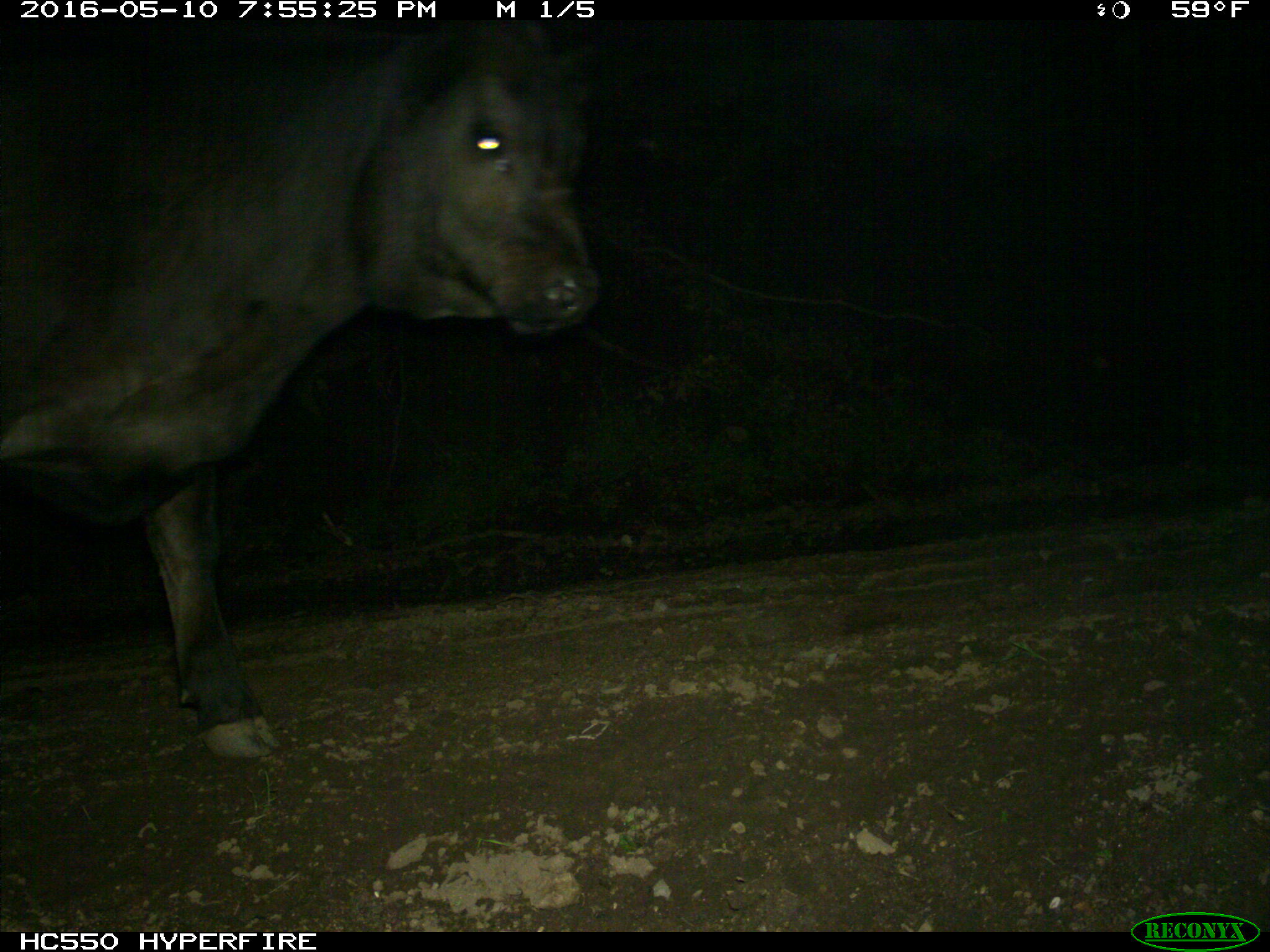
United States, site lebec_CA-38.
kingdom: Animalia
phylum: Chordata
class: Mammalia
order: Artiodactyla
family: Bovidae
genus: Bos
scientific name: Bos taurus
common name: domestic cow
Bos taurus (domestic cow).